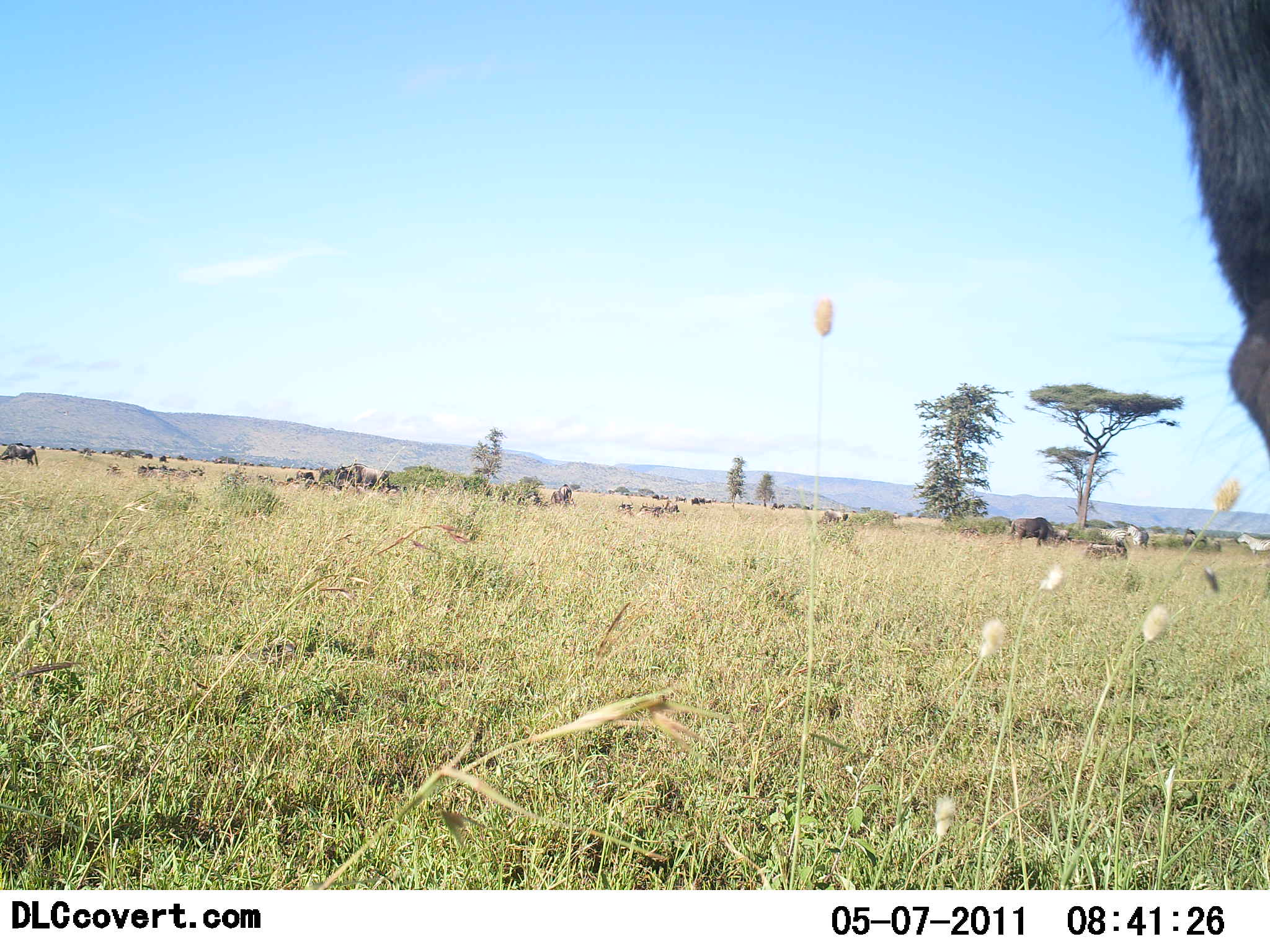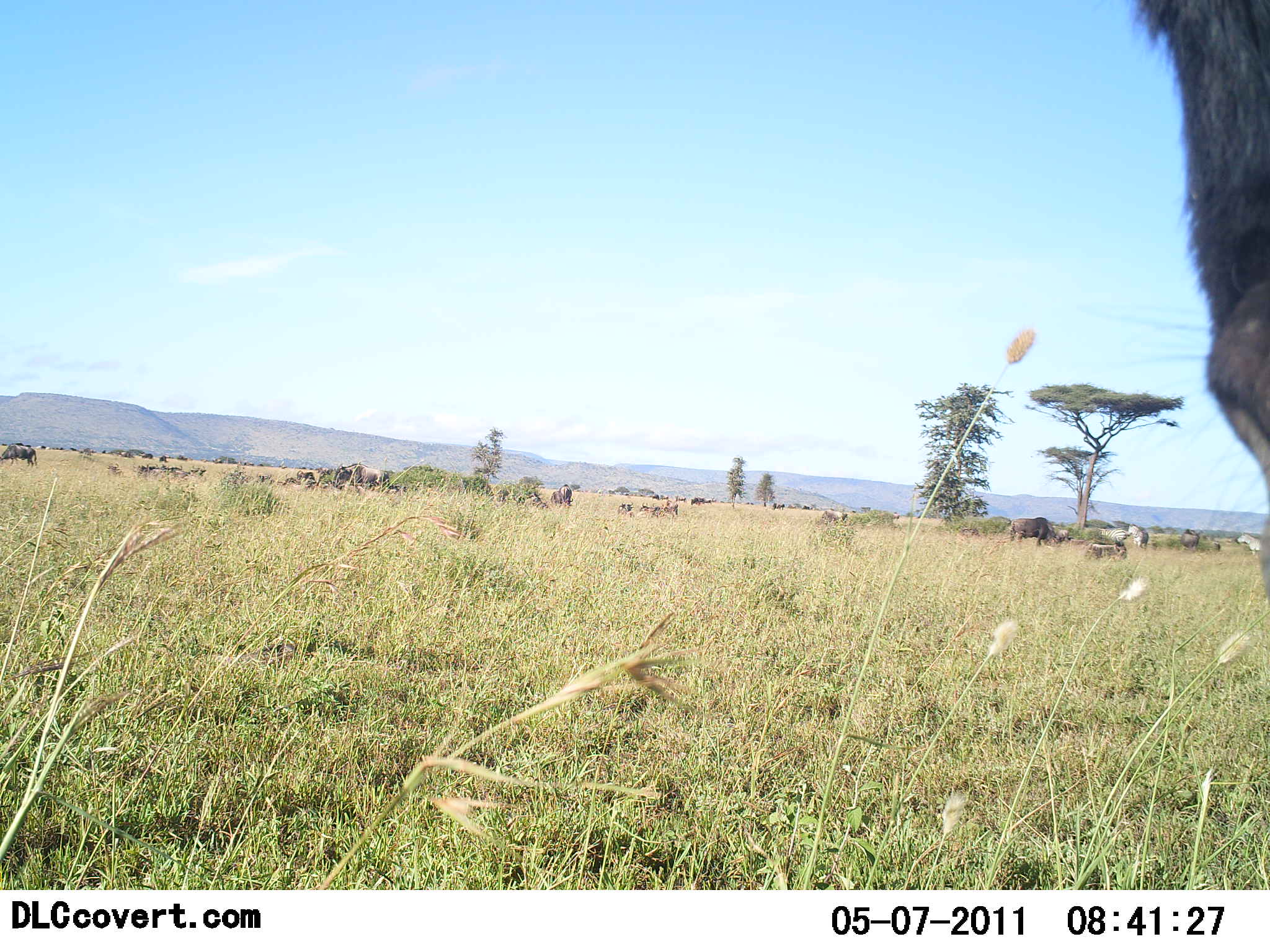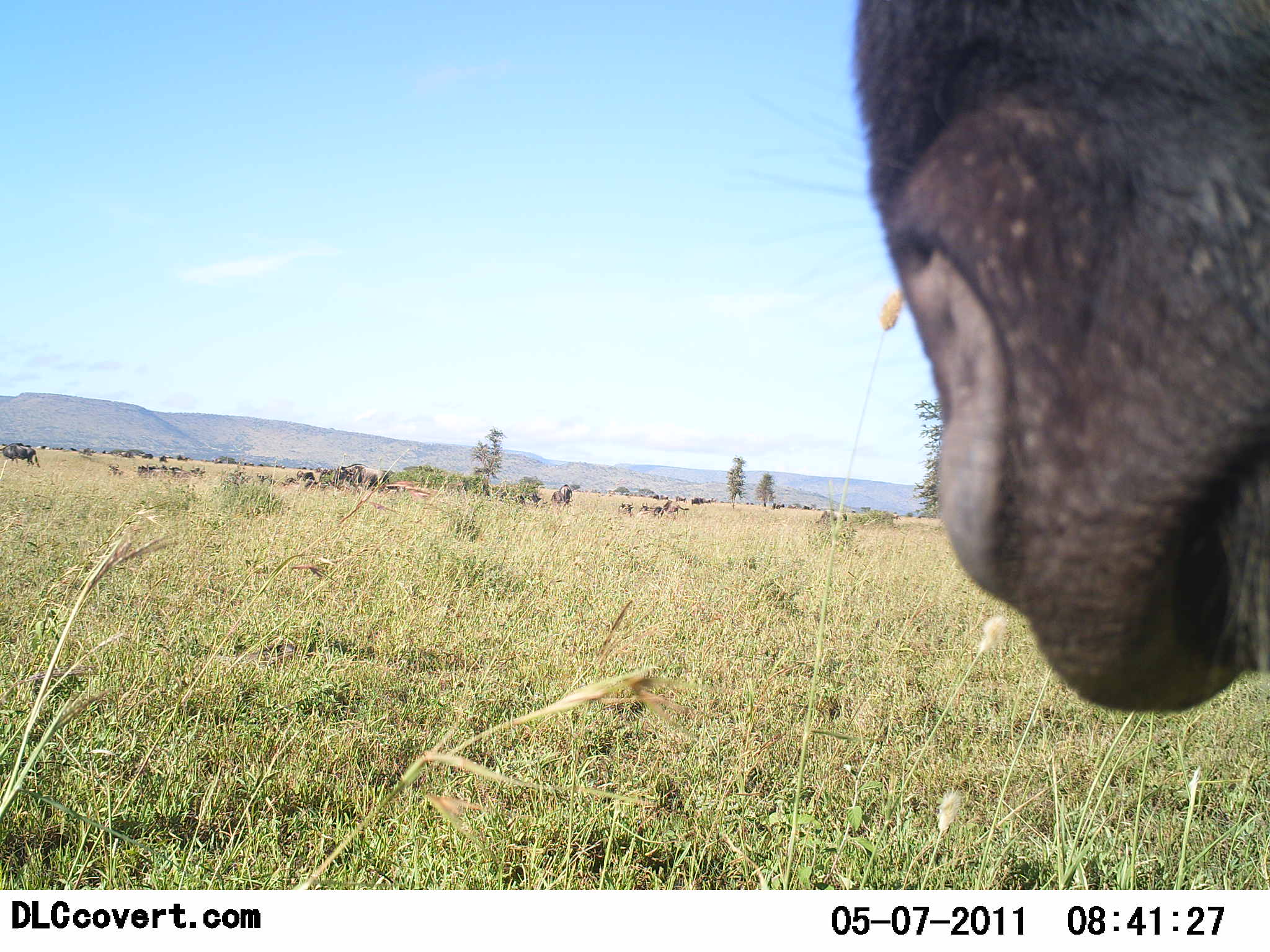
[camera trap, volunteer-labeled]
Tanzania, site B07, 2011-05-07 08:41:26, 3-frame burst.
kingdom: Animalia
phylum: Chordata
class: Mammalia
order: Artiodactyla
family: Bovidae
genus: Connochaetes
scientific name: Connochaetes taurinus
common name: blue wildebeest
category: wildebeest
Wildebeest (blue wildebeest) (Connochaetes taurinus), count 11-50. Behavior (volunteer vote fractions): standing 92%, resting 15%, moving 23%, interacting 0%. Young present (vote fraction): 0%. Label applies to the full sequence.